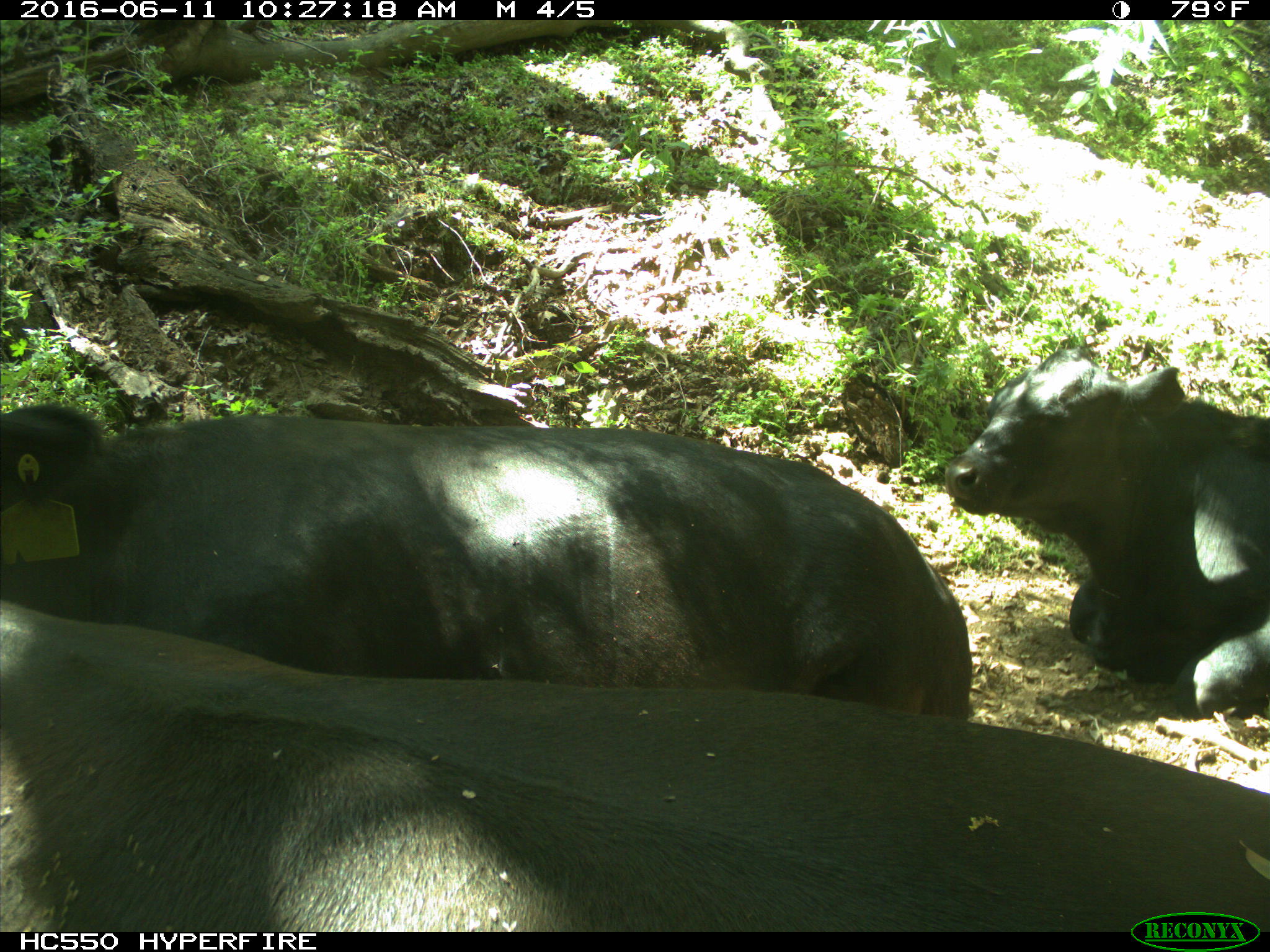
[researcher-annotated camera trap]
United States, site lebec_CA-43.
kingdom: Animalia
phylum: Chordata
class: Mammalia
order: Artiodactyla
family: Bovidae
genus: Bos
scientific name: Bos taurus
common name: domestic cow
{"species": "Bos taurus (domestic cow)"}